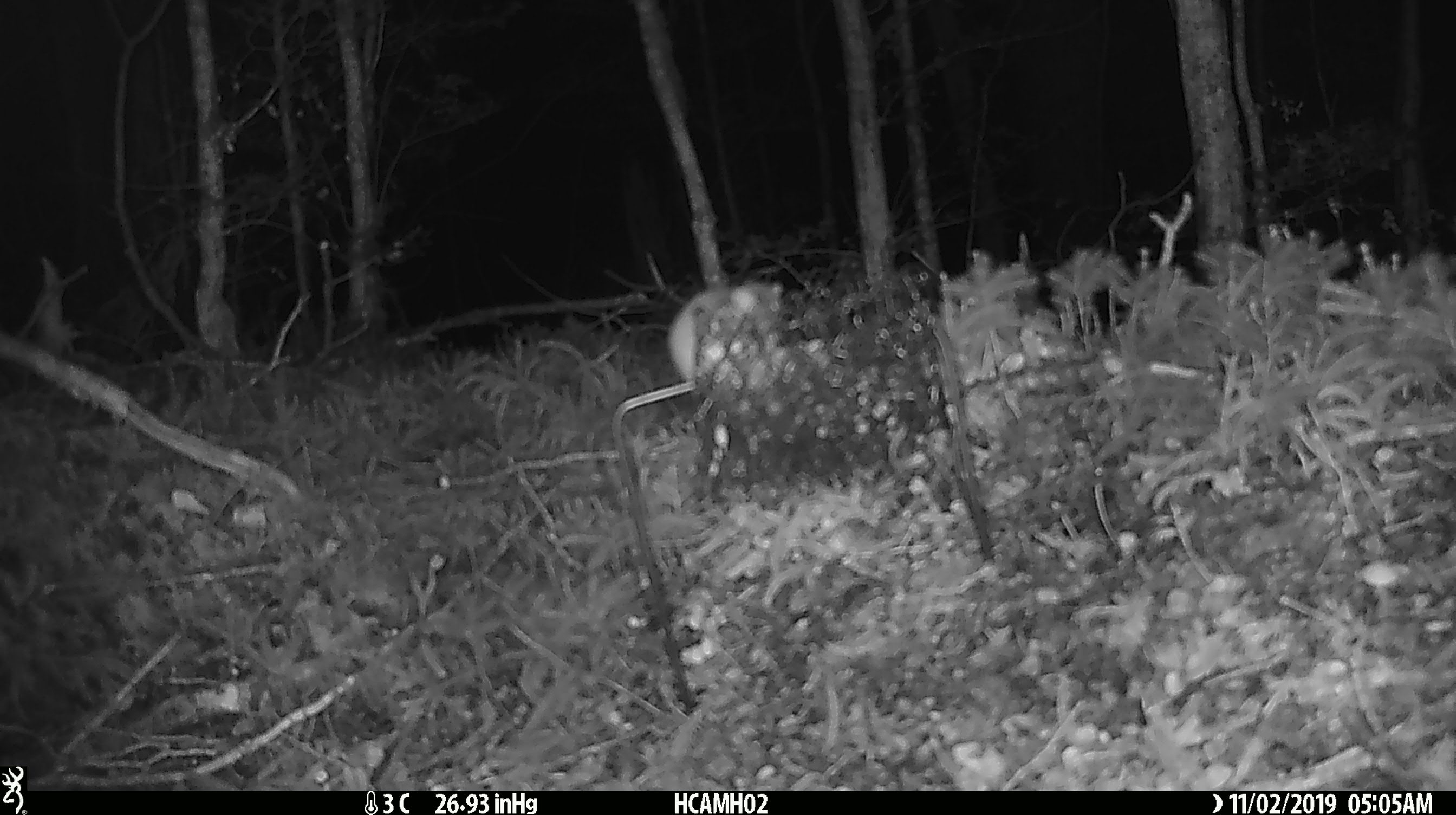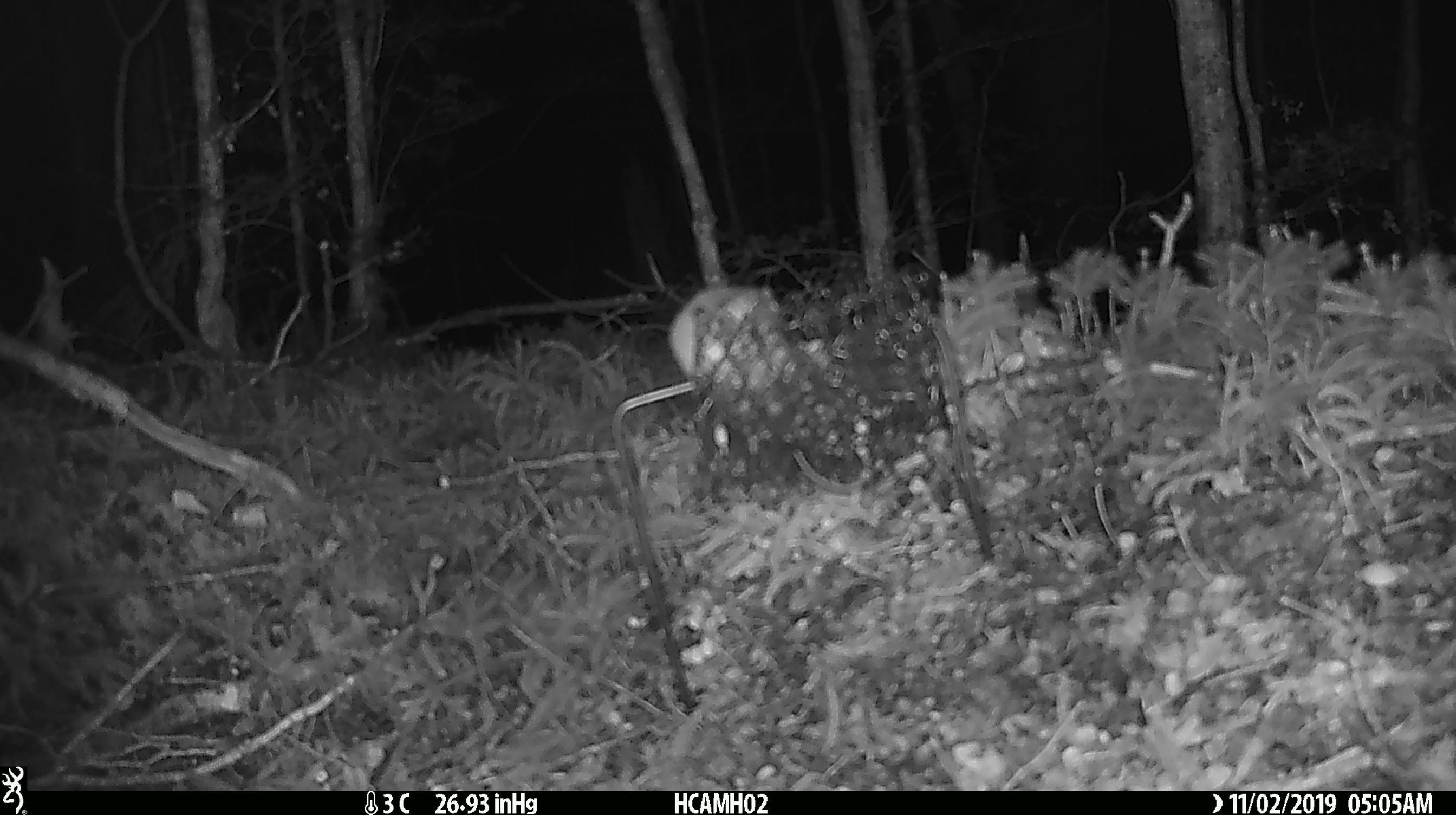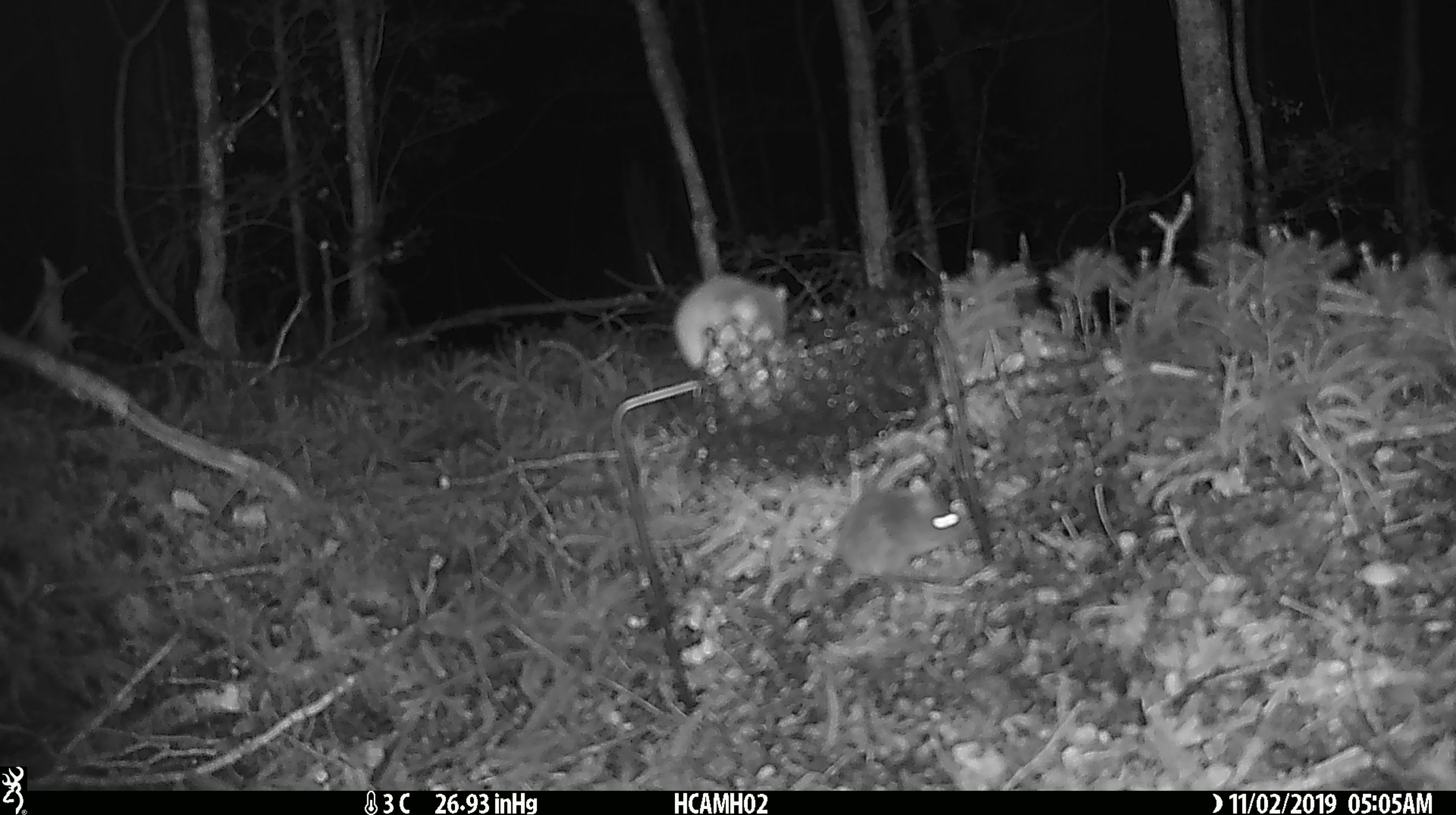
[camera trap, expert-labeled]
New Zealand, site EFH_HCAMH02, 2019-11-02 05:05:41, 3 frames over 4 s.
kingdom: Animalia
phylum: Chordata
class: Mammalia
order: Rodentia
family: Muridae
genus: Mus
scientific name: Mus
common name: mouse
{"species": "mouse (Mus)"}